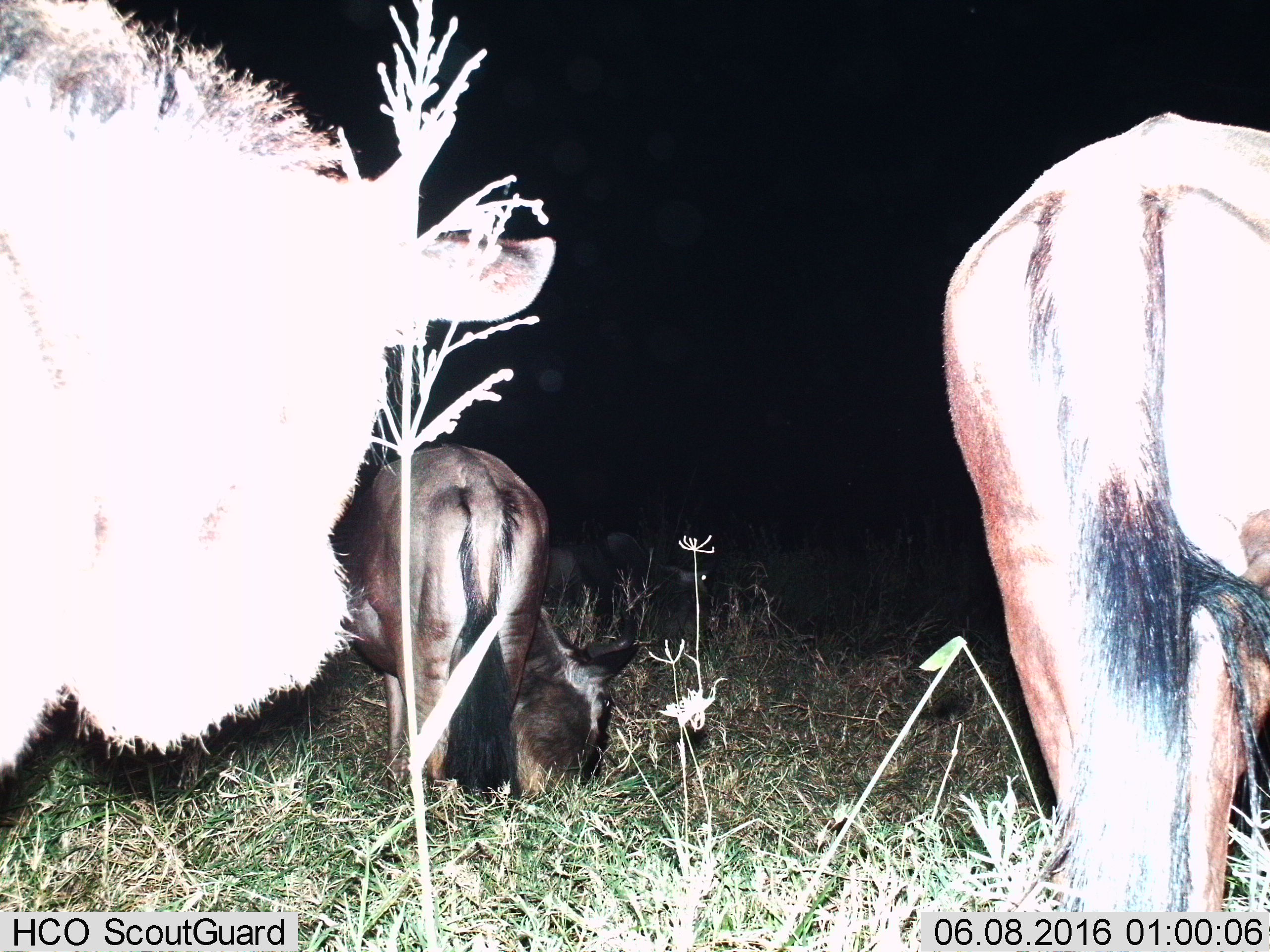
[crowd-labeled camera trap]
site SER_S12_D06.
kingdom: Animalia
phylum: Chordata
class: Mammalia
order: Artiodactyla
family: Bovidae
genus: Connochaetes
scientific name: Connochaetes taurinus taurinus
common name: blue wildebeest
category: wildebeestblue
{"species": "wildebeestblue (blue wildebeest) (Connochaetes taurinus taurinus)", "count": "4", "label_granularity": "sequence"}